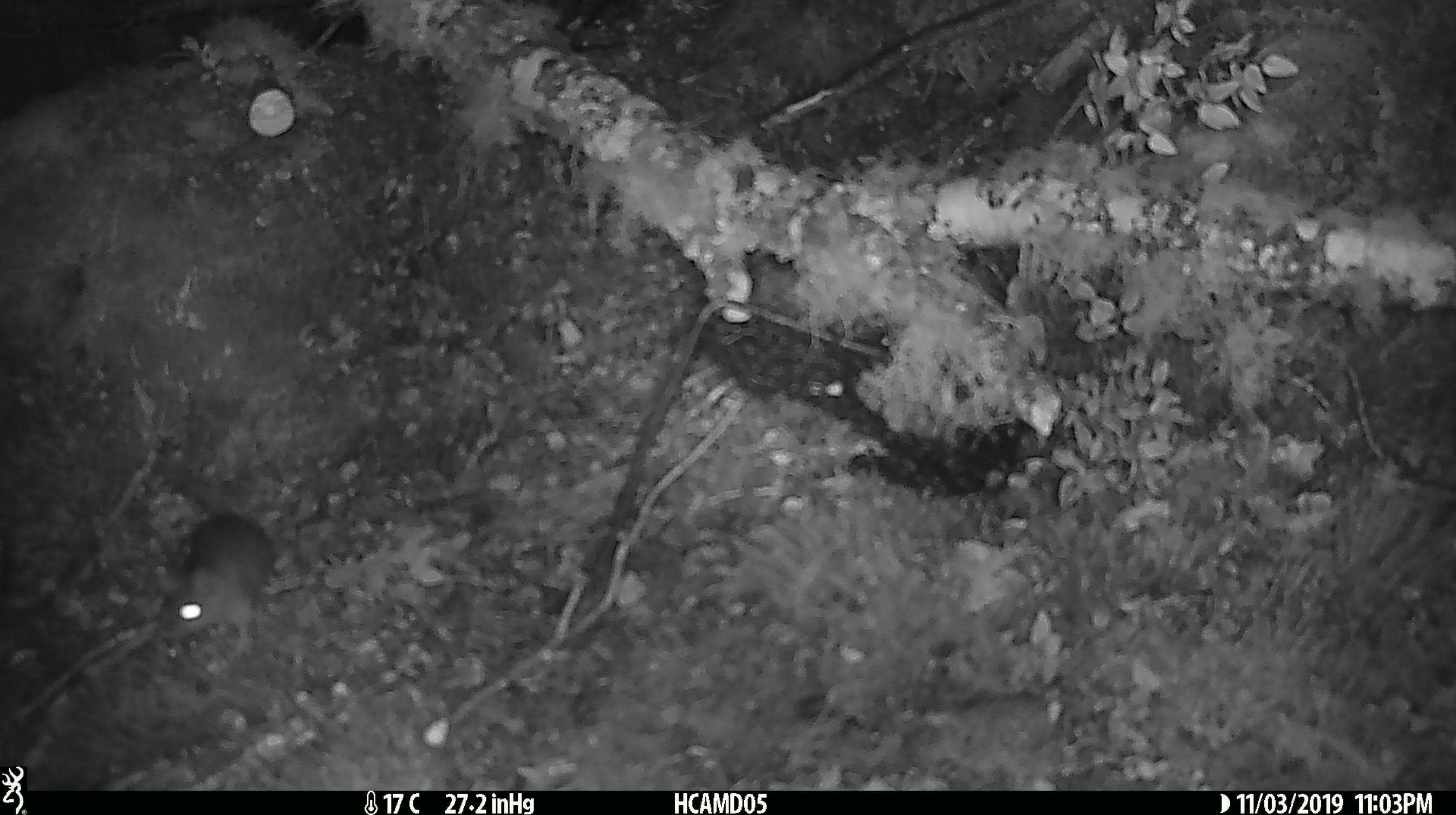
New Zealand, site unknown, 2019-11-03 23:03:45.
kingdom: Animalia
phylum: Chordata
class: Mammalia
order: Rodentia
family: Muridae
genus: Mus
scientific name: Mus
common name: mouse